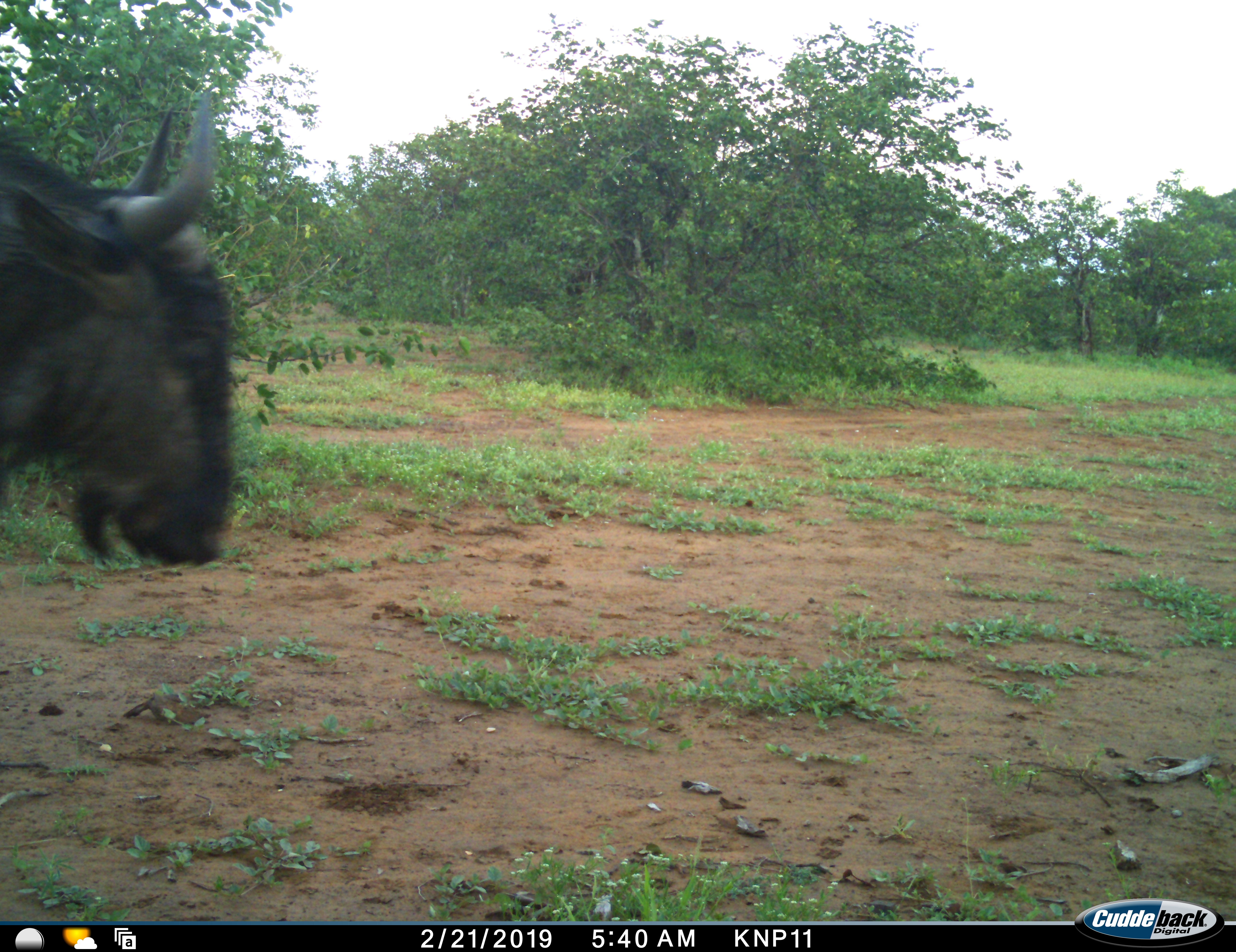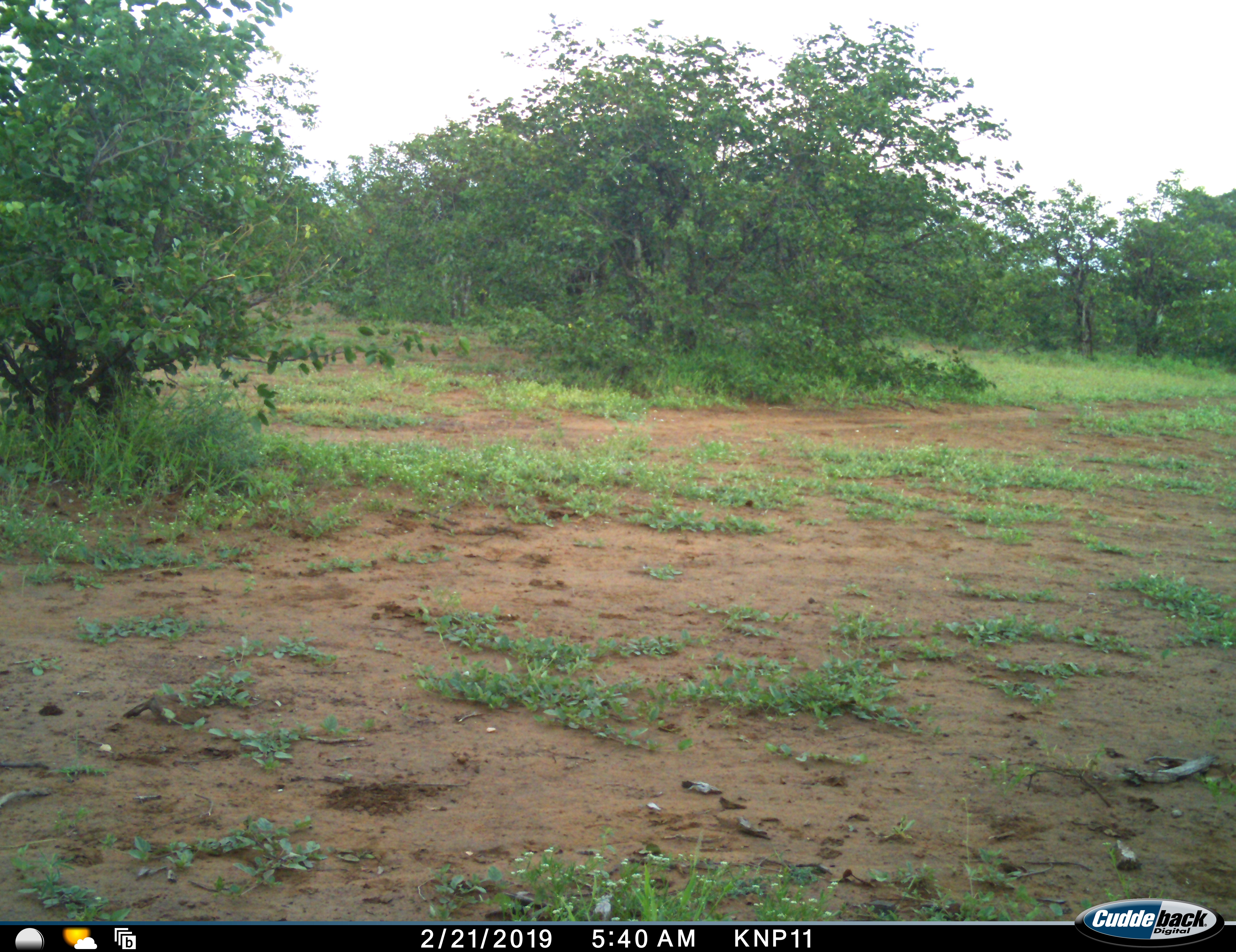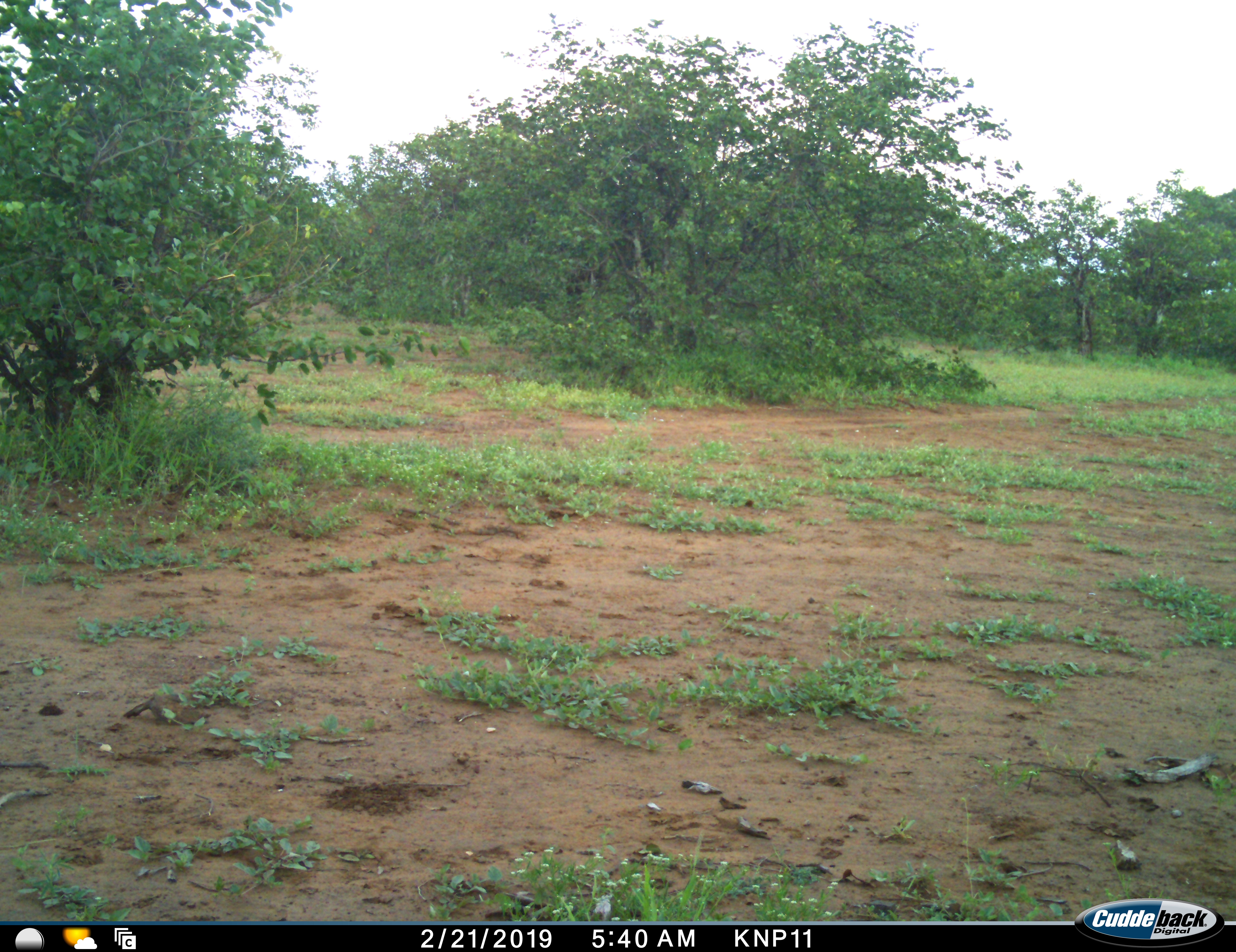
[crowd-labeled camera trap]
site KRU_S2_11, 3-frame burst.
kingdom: Animalia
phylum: Chordata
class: Mammalia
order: Artiodactyla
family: Bovidae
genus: Connochaetes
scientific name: Connochaetes taurinus taurinus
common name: blue wildebeest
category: wildebeestblue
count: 1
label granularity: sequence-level